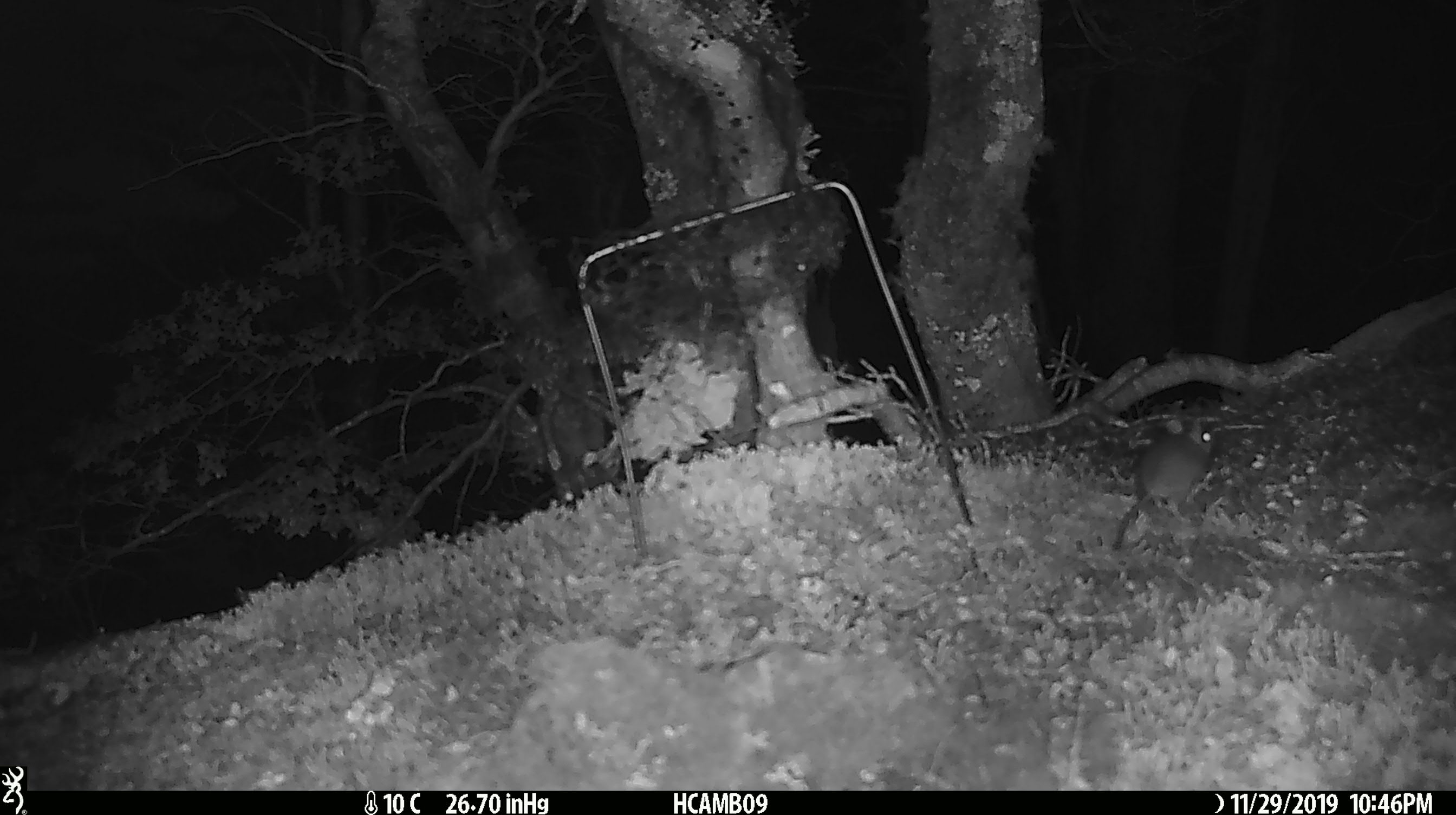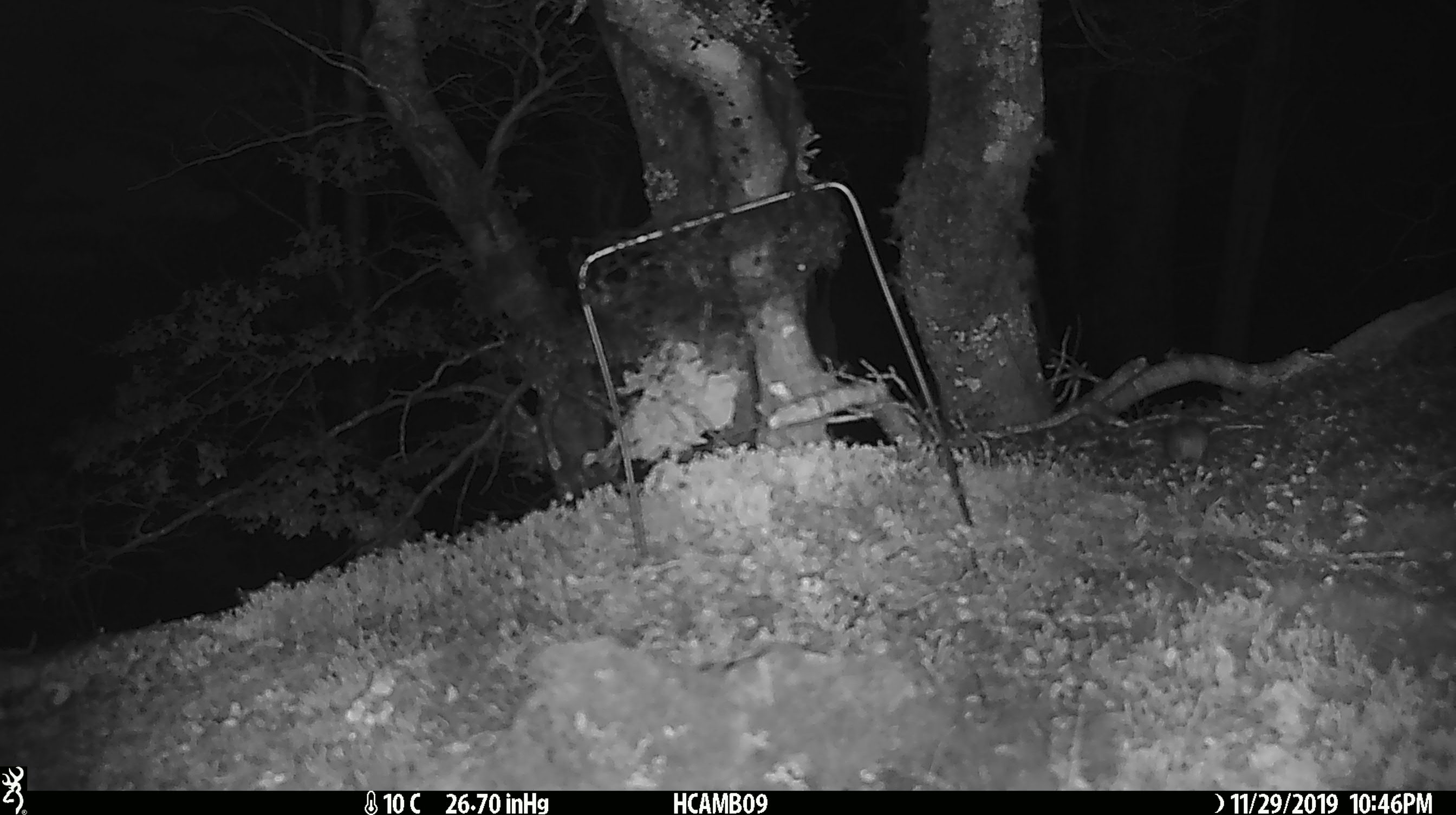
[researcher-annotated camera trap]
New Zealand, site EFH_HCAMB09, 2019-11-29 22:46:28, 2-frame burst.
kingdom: Animalia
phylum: Chordata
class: Mammalia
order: Rodentia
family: Muridae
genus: Mus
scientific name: Mus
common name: mouse